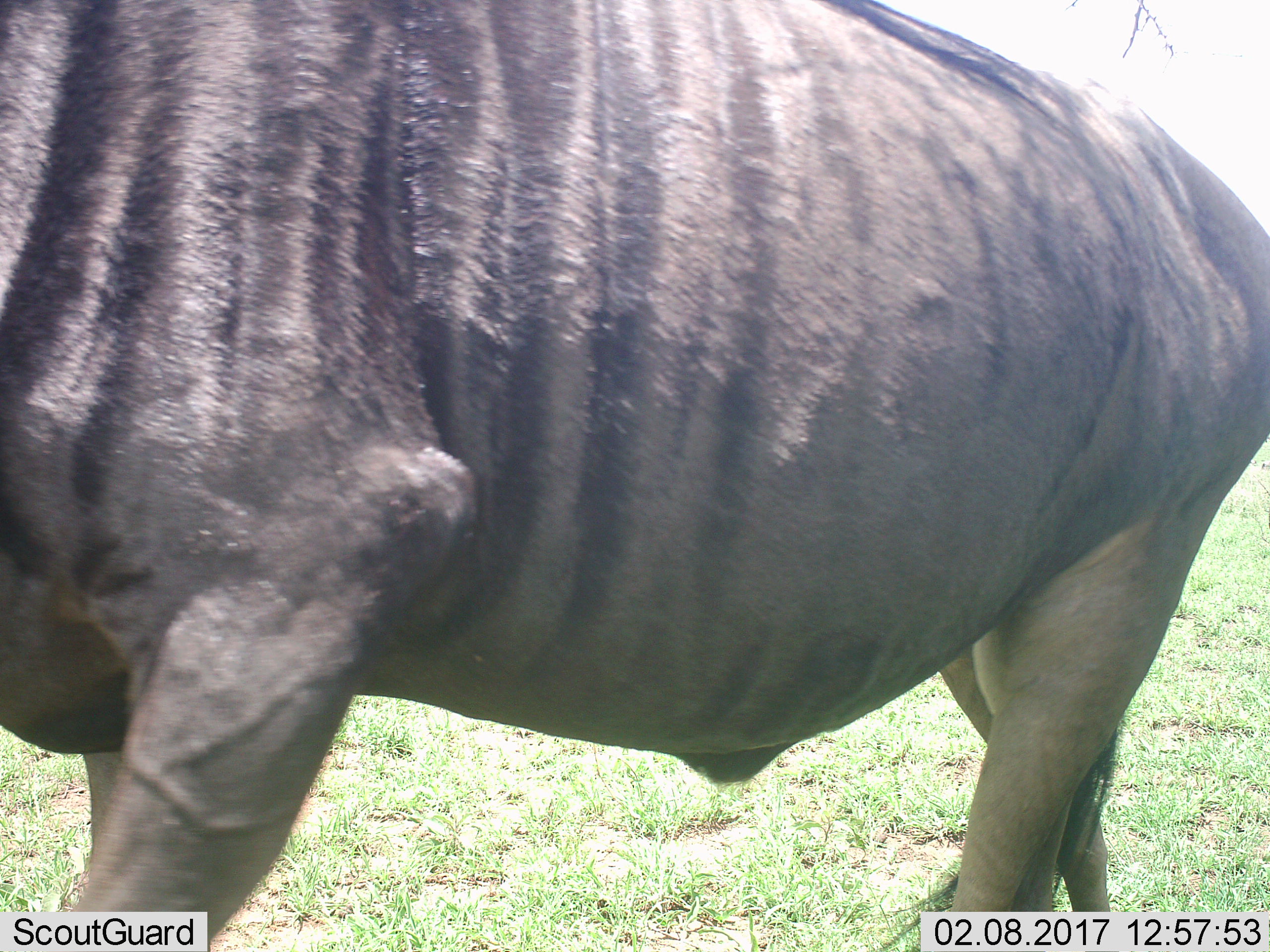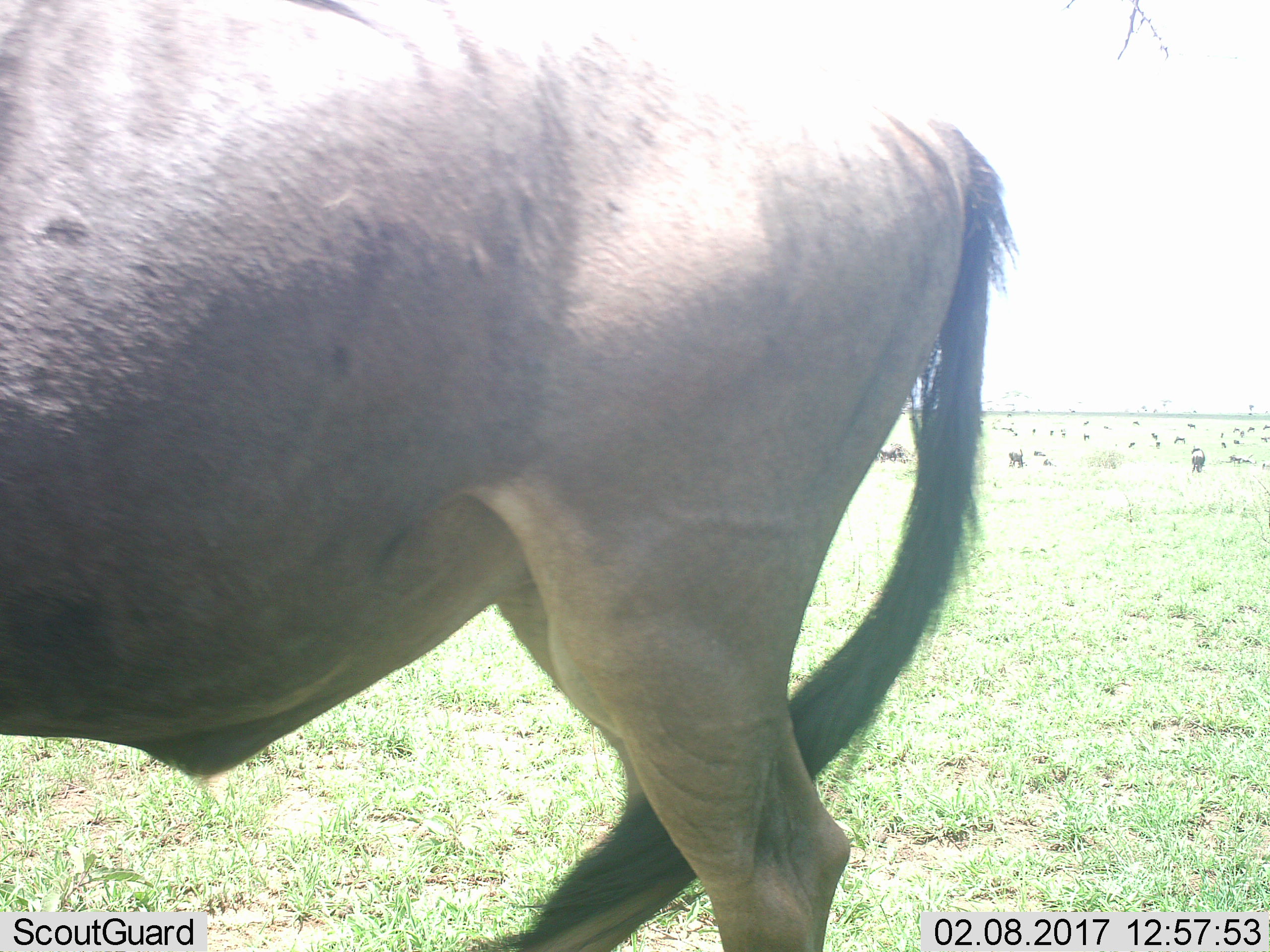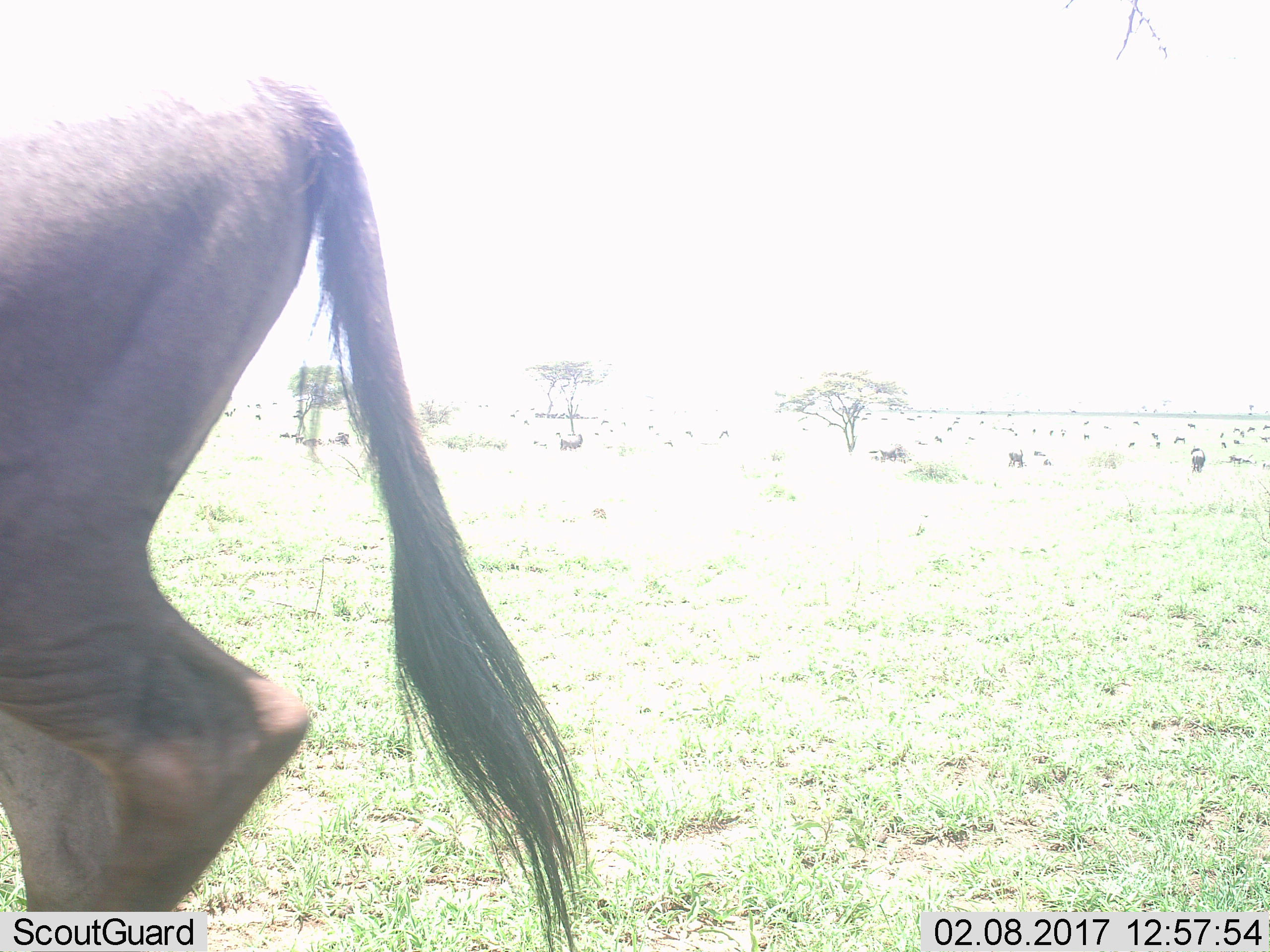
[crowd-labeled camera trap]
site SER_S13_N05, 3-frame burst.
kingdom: Animalia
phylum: Chordata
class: Mammalia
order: Artiodactyla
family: Bovidae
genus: Connochaetes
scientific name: Connochaetes taurinus taurinus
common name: blue wildebeest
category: wildebeestblue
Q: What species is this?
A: Wildebeestblue (blue wildebeest) (Connochaetes taurinus taurinus).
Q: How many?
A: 1.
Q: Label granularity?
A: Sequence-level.